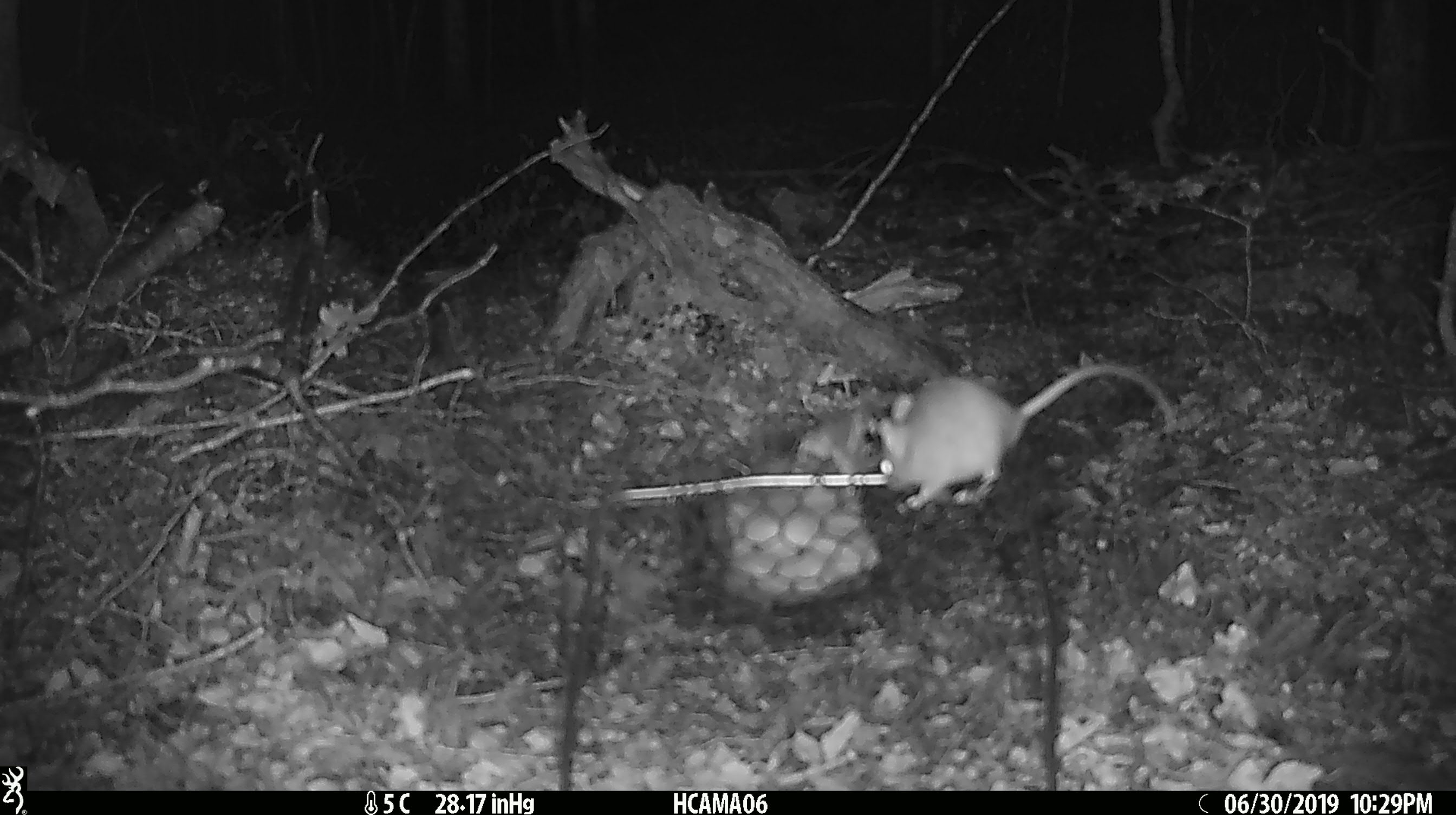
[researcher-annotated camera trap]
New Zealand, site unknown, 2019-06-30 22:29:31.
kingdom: Animalia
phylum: Chordata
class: Mammalia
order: Rodentia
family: Muridae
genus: Mus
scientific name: Mus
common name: mouse